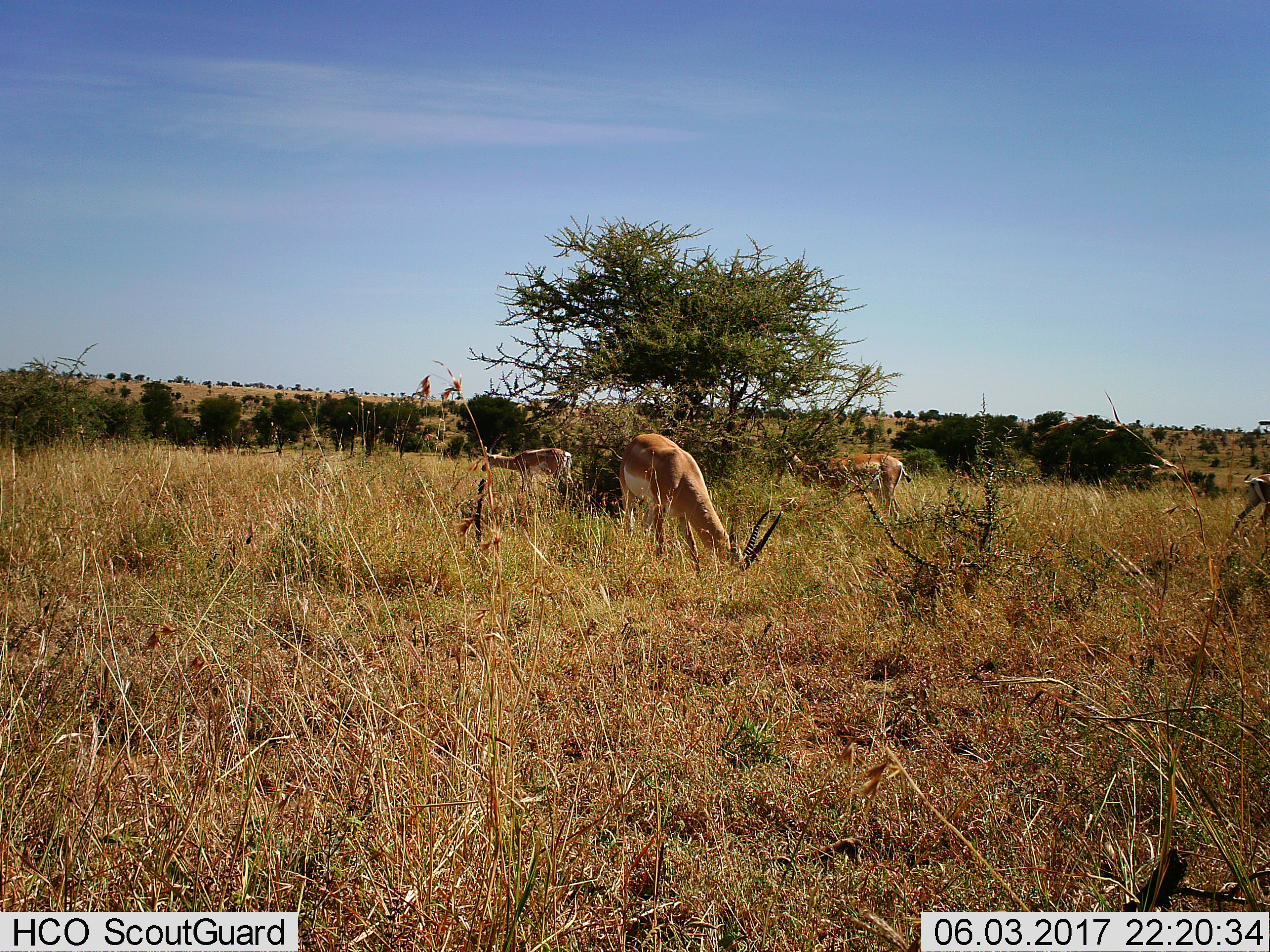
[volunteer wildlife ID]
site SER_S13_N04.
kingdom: Animalia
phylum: Chordata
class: Mammalia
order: Artiodactyla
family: Bovidae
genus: Nanger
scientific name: Nanger granti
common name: grant's gazelle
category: gazellegrants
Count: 4.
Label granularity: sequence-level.